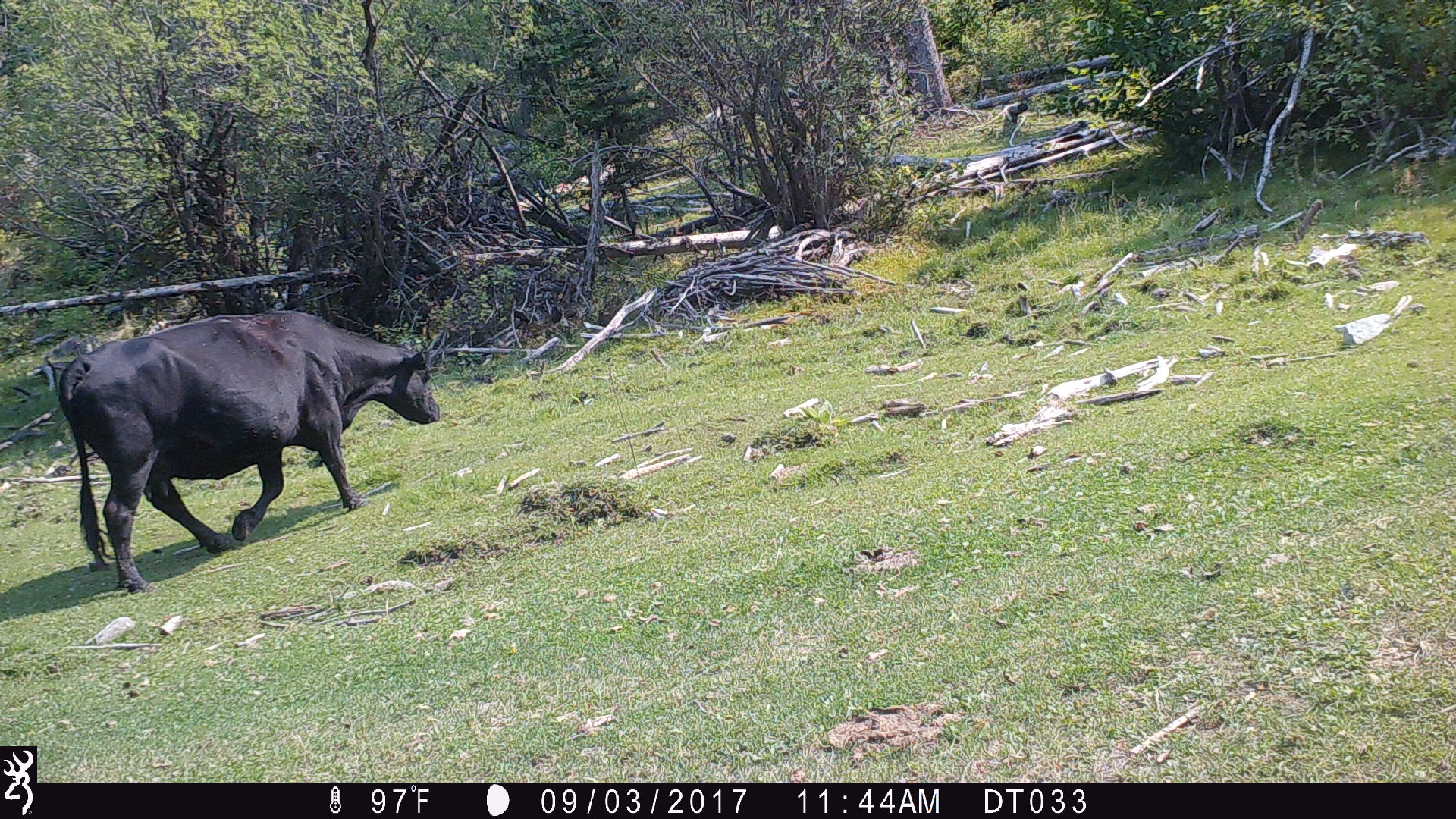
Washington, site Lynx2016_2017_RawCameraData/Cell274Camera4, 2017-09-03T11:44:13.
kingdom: Animalia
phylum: Chordata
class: Mammalia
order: Artiodactyla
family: Bovidae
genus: Bos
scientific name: Bos taurus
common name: domestic cattle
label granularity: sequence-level